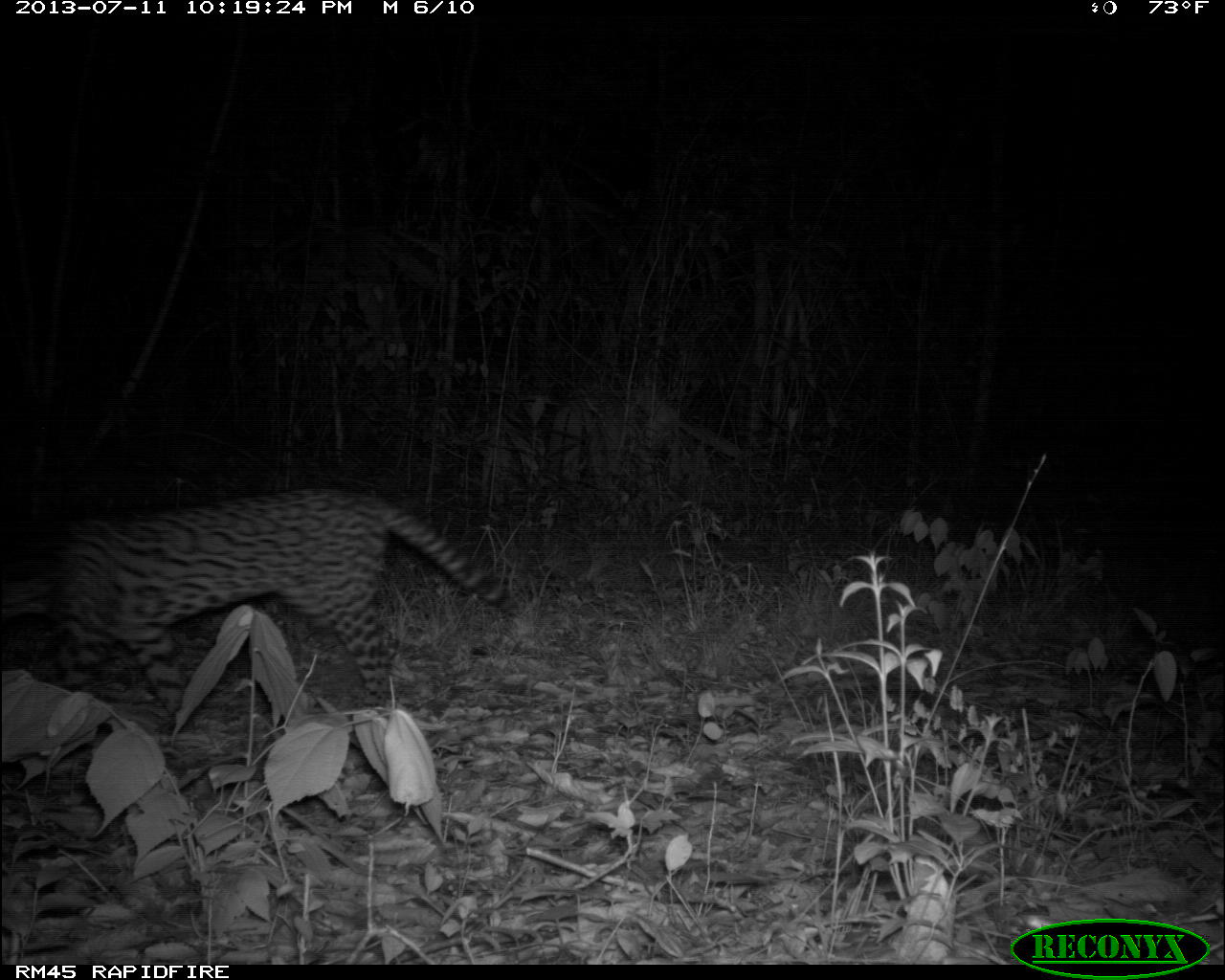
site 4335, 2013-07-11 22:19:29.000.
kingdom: Animalia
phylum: Chordata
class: Mammalia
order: Carnivora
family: Felidae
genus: Leopardus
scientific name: Leopardus pardalis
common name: ocelot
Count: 1.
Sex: female.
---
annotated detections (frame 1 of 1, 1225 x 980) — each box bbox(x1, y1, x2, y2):
leopardus pardalis: bbox(0, 483, 521, 709)